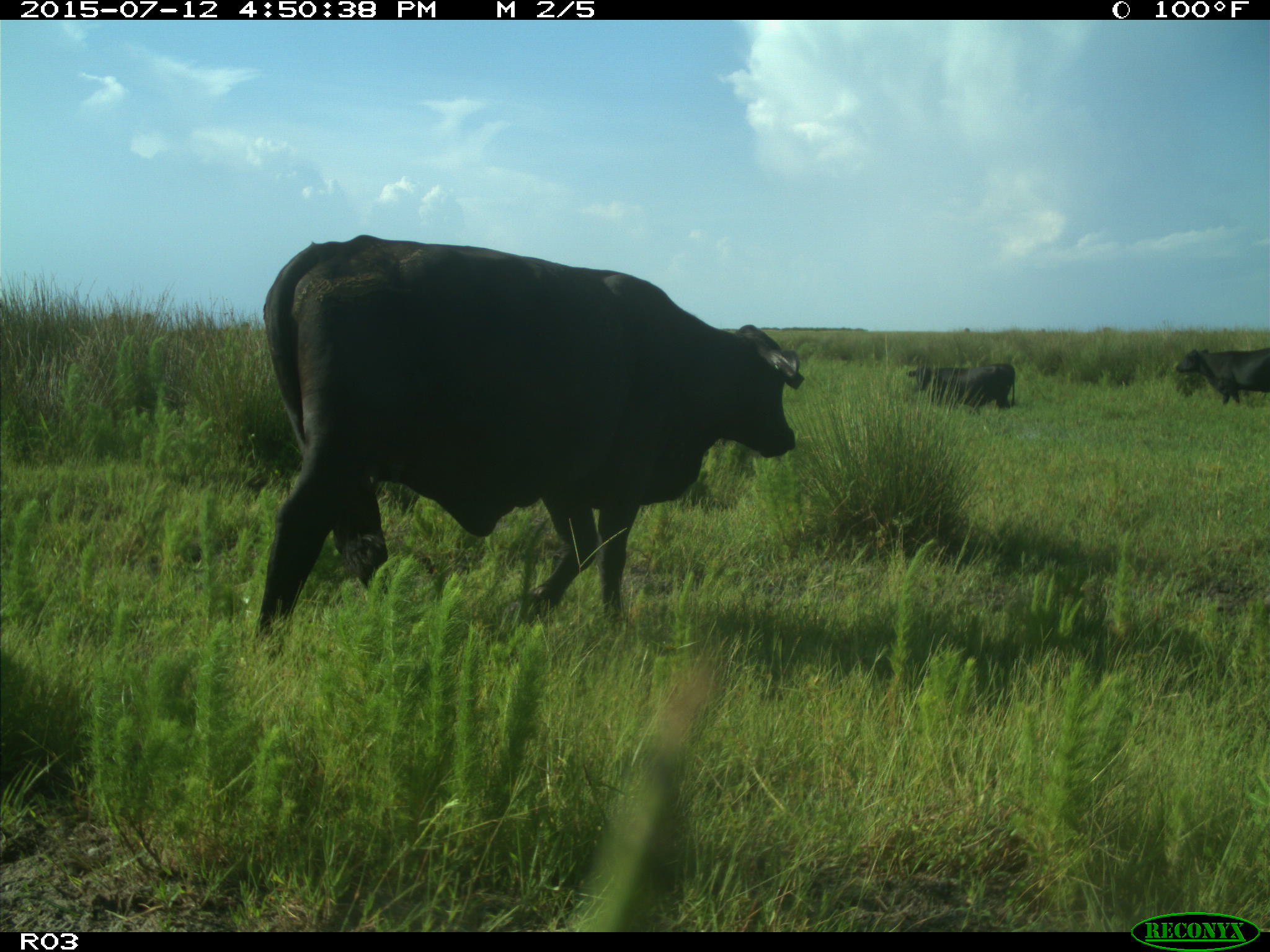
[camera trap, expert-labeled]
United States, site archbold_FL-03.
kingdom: Animalia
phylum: Chordata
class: Mammalia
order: Artiodactyla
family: Bovidae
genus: Bos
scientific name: Bos taurus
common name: domestic cow